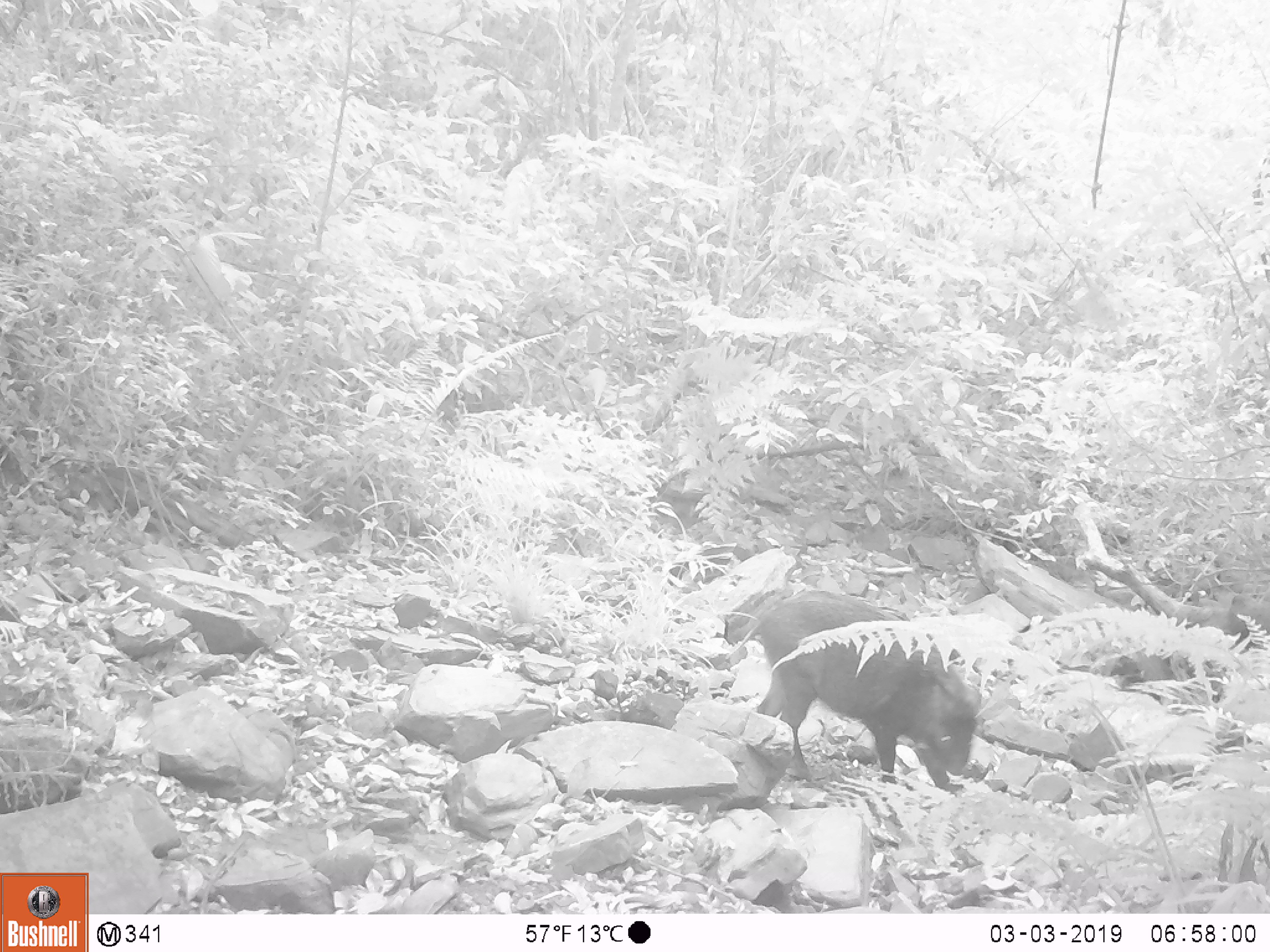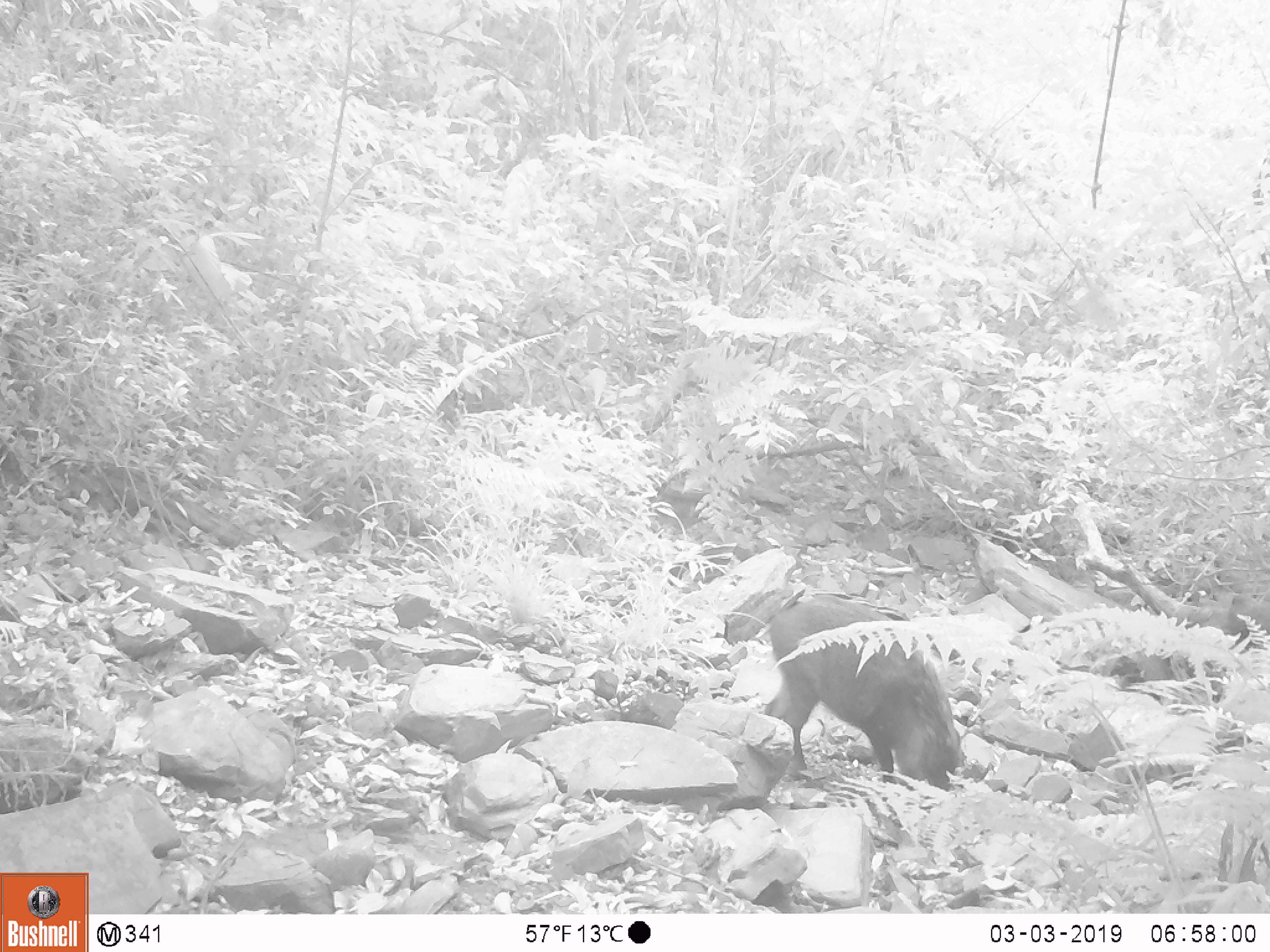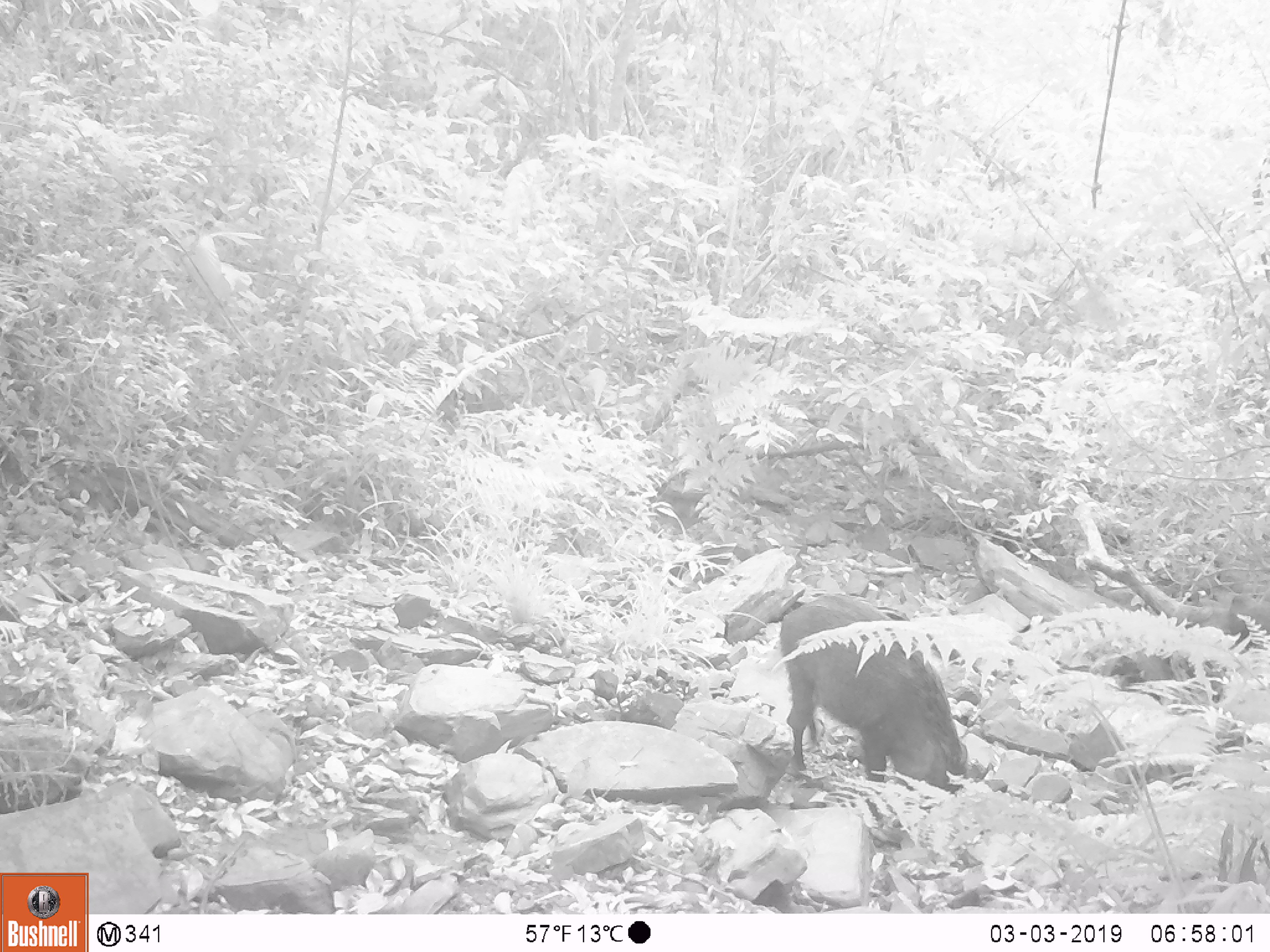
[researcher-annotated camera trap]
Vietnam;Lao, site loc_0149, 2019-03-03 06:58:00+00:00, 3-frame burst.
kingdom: Animalia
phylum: Chordata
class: Mammalia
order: Artiodactyla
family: Suidae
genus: Sus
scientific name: Sus scrofa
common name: eurasian wild pig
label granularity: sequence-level